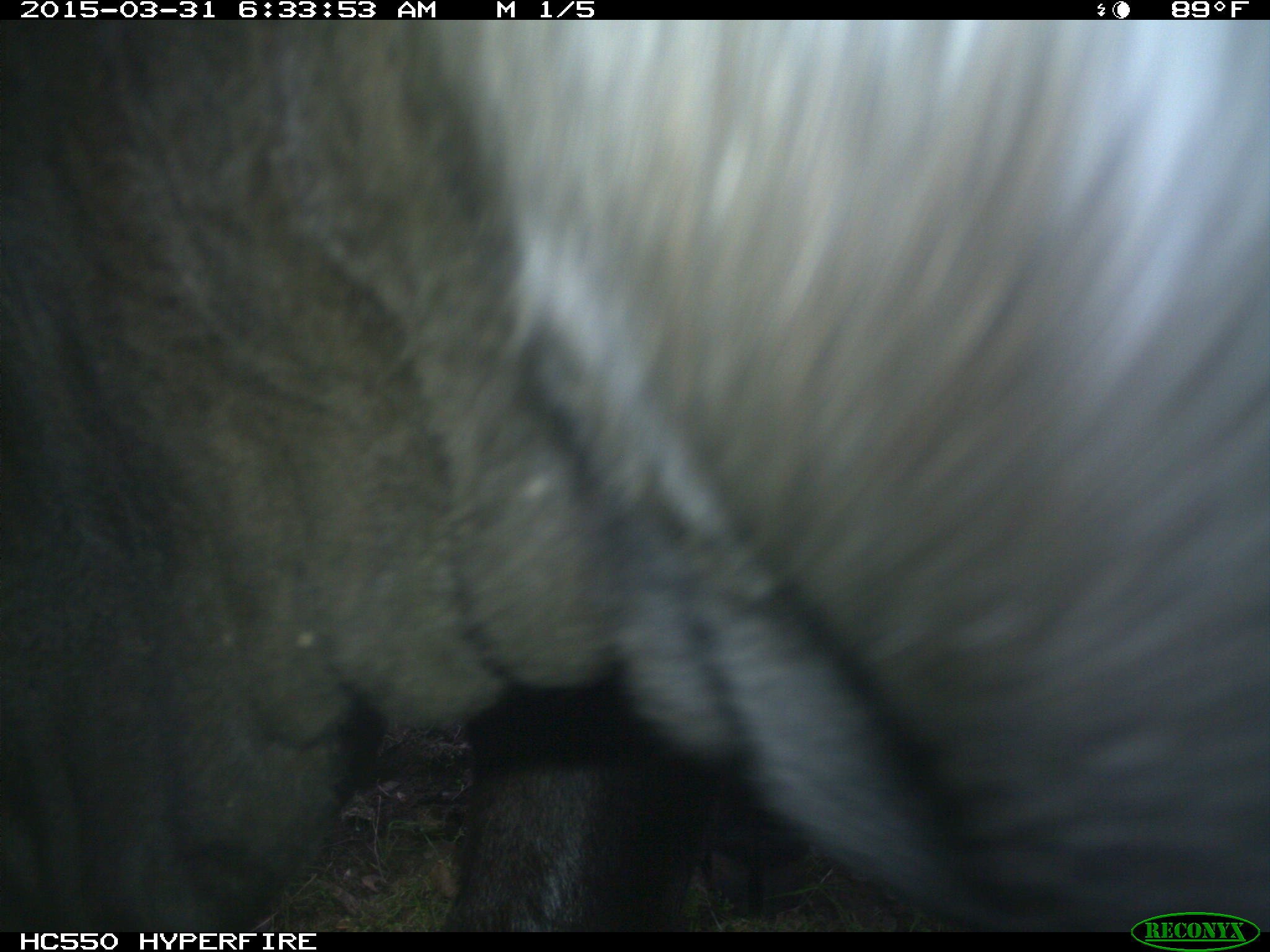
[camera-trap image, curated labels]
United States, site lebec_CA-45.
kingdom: Animalia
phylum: Chordata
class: Mammalia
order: Artiodactyla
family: Bovidae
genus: Bos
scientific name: Bos taurus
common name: domestic cow